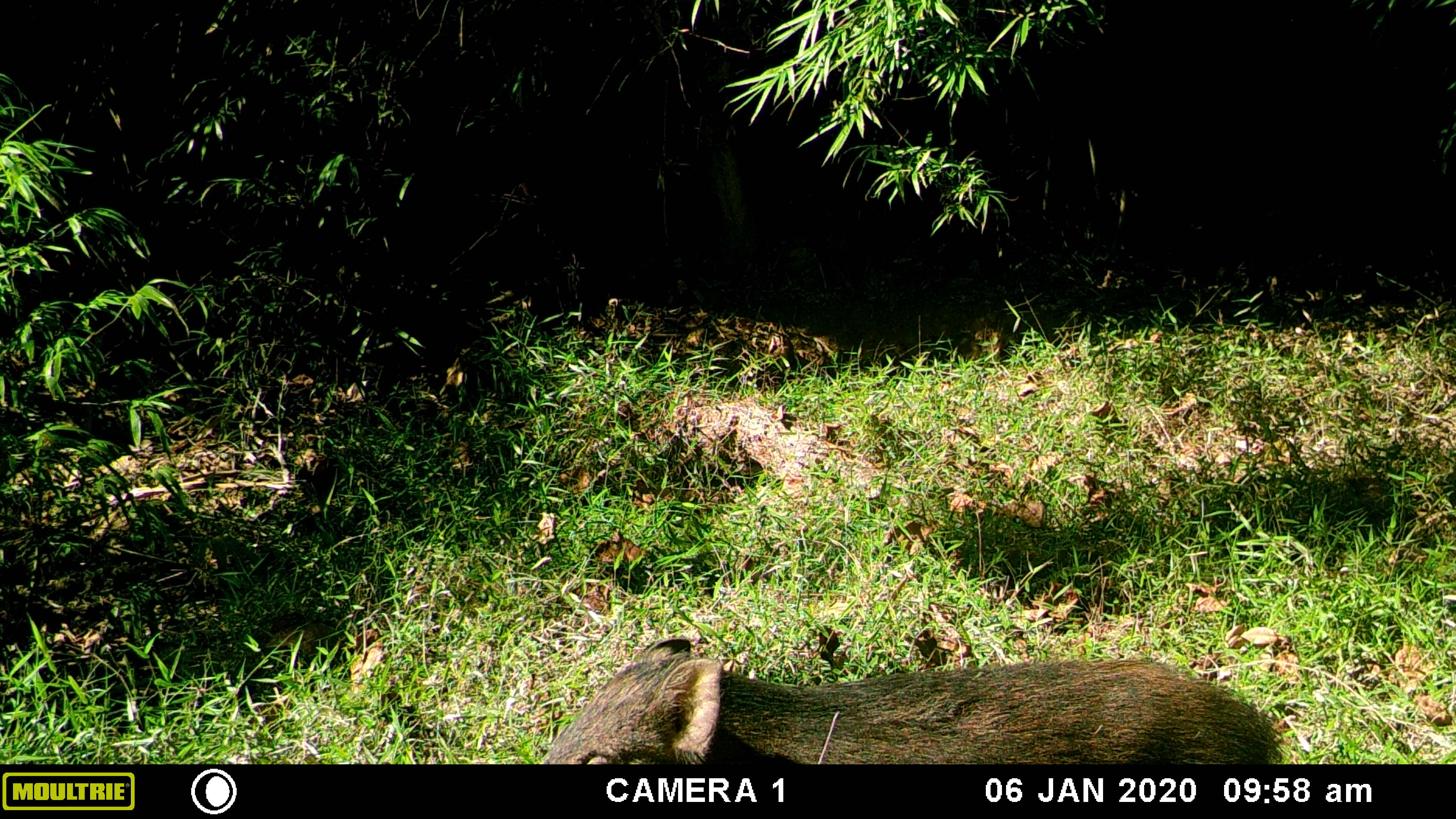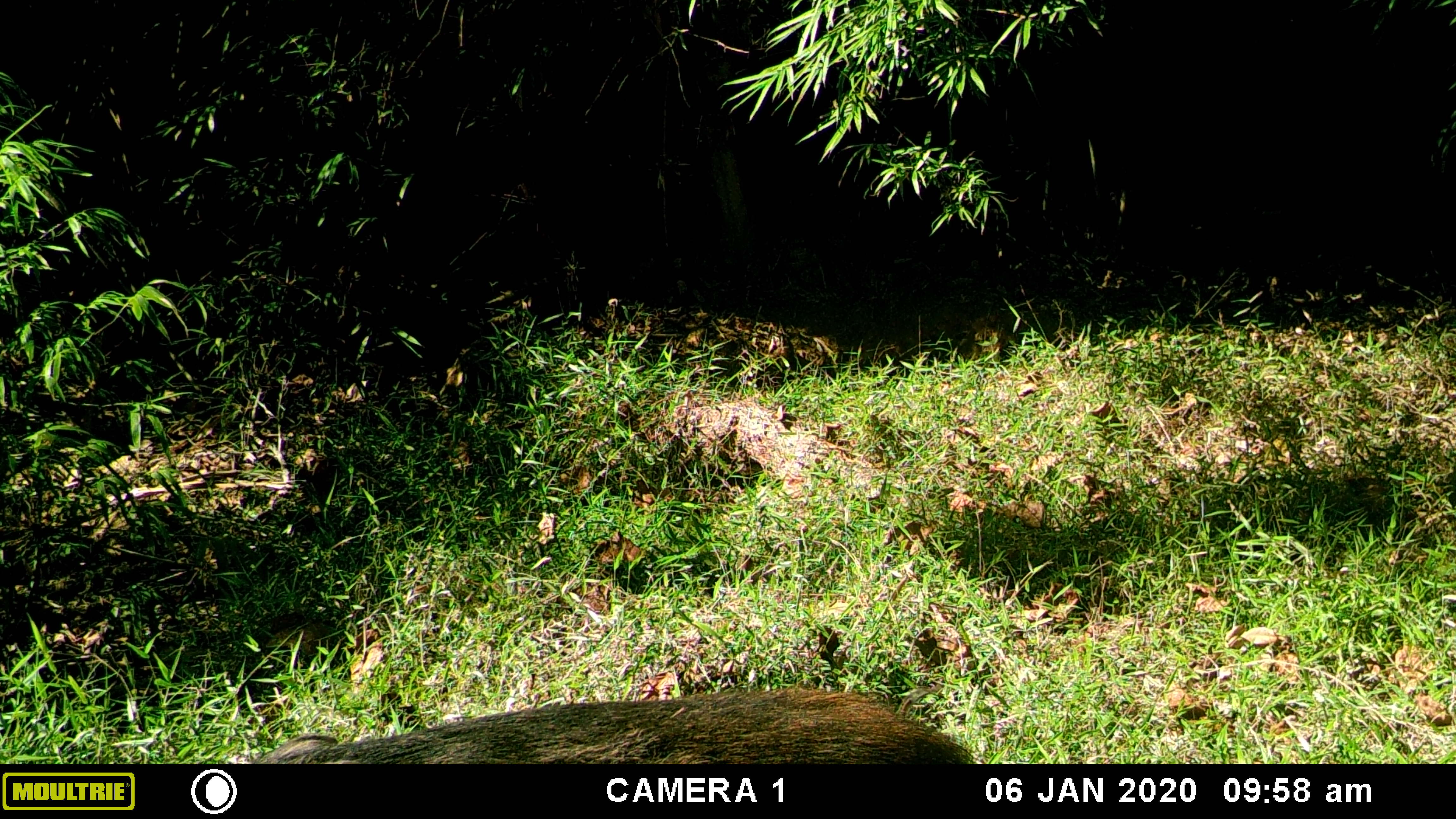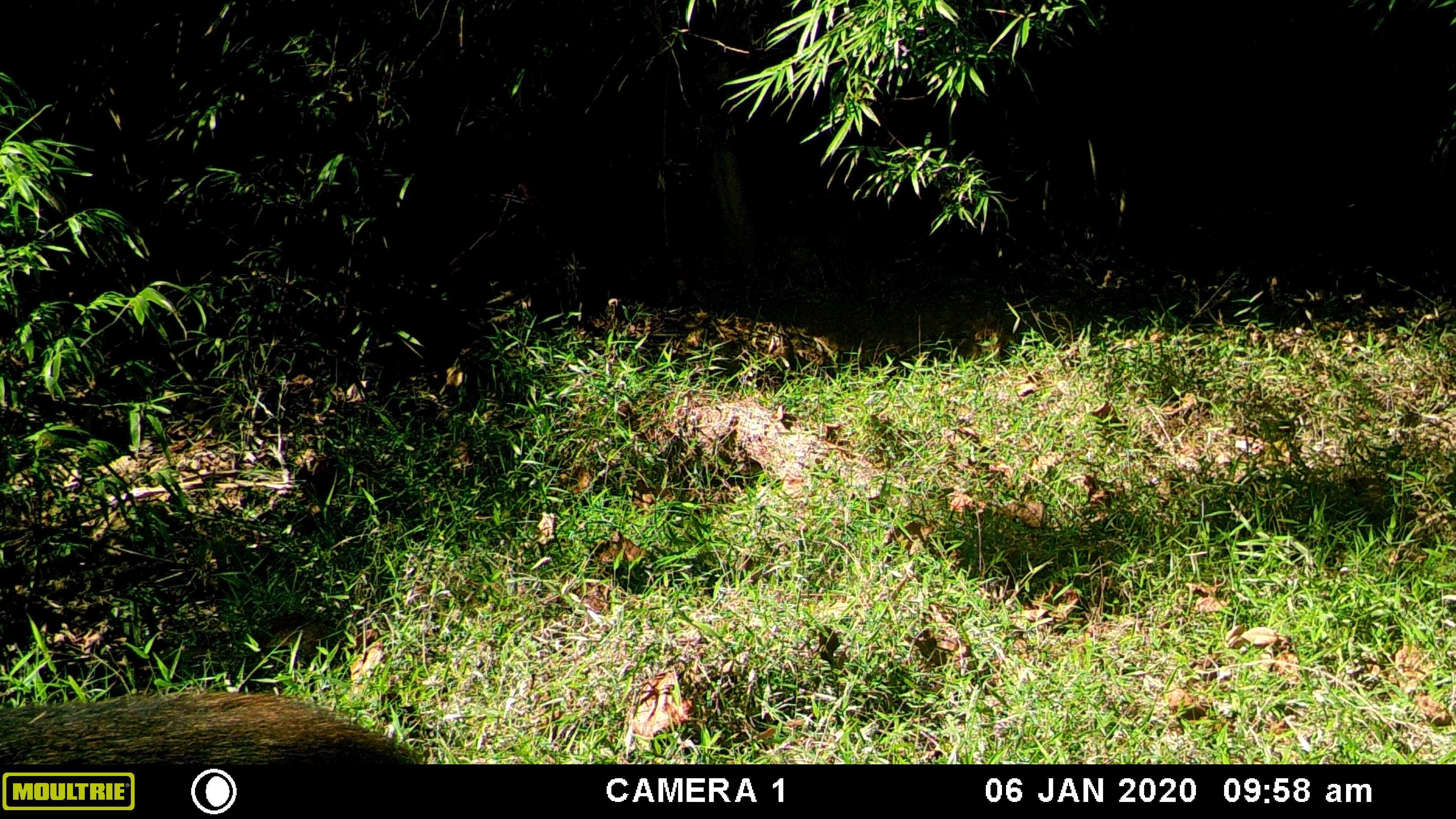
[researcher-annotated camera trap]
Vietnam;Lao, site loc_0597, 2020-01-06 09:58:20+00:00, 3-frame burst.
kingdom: Animalia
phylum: Chordata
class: Mammalia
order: Artiodactyla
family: Suidae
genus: Sus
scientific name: Sus scrofa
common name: eurasian wild pig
Eurasian wild pig (Sus scrofa). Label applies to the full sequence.